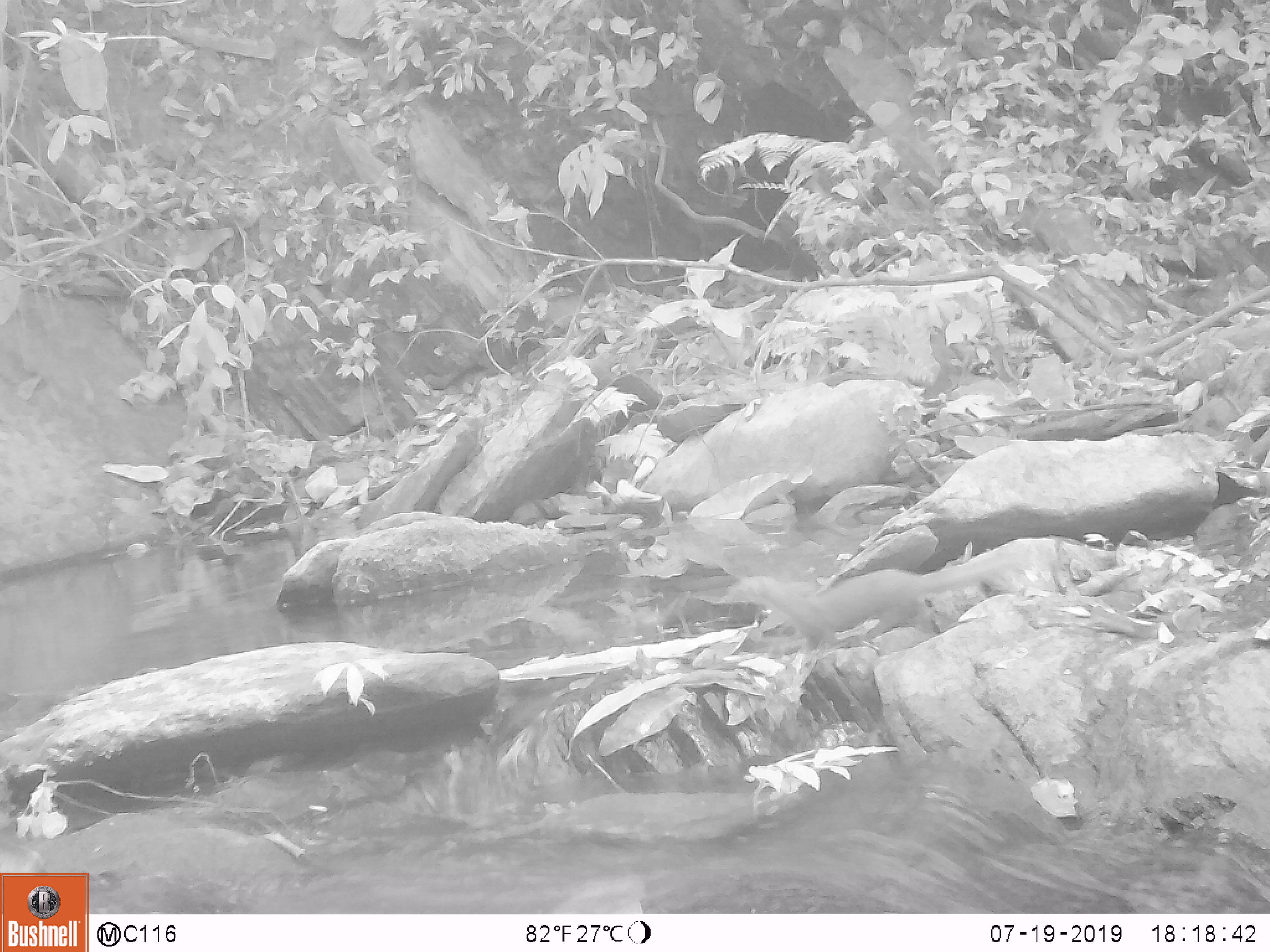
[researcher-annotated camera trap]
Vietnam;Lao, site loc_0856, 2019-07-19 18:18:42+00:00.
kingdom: Animalia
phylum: Chordata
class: Mammalia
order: Carnivora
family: Mustelidae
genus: Mustela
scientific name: Mustela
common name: weasel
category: unidentified weasel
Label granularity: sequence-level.